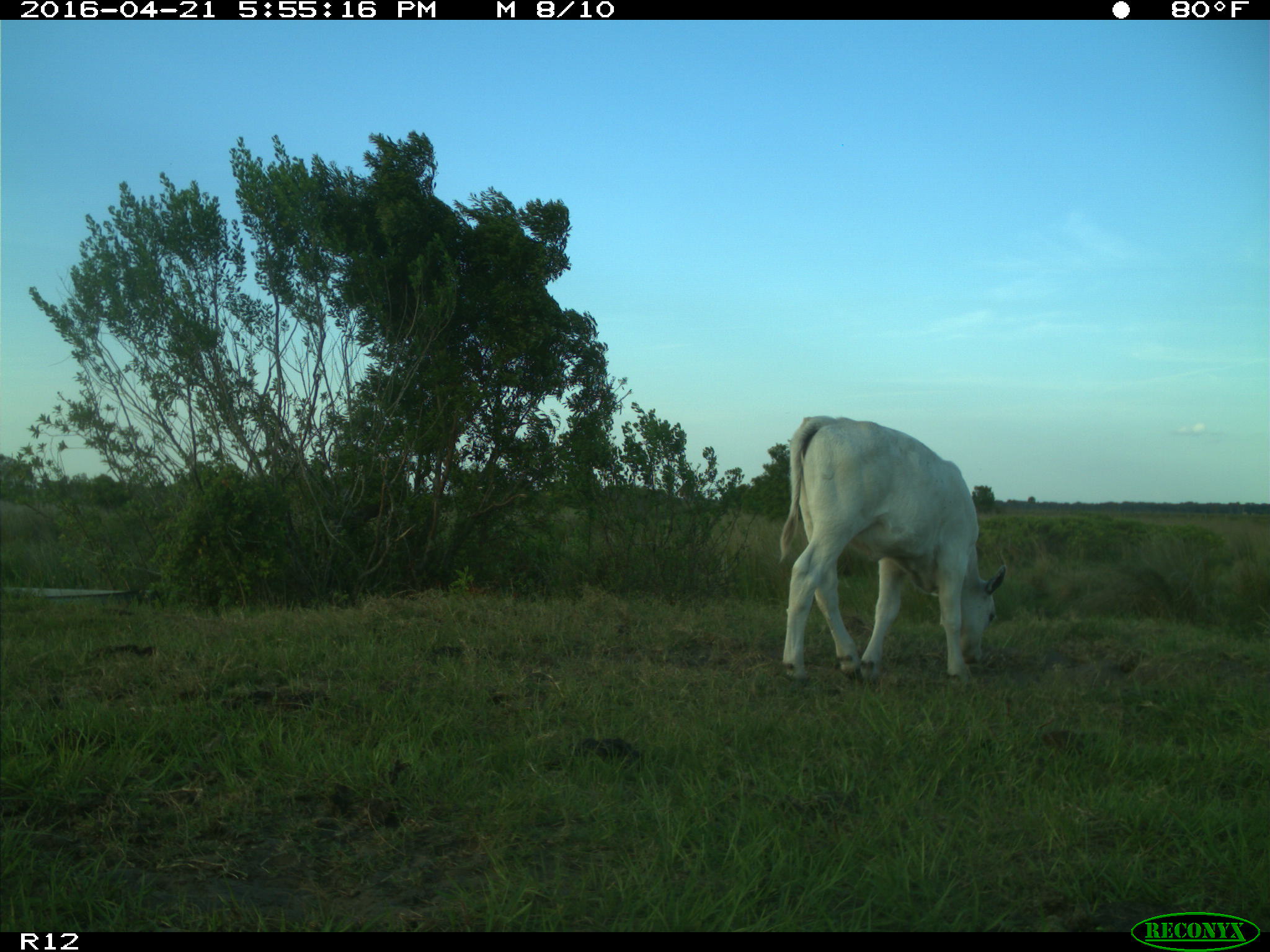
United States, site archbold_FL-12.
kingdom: Animalia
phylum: Chordata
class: Mammalia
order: Artiodactyla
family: Bovidae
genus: Bos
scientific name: Bos taurus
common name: domestic cow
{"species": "Bos taurus (domestic cow)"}